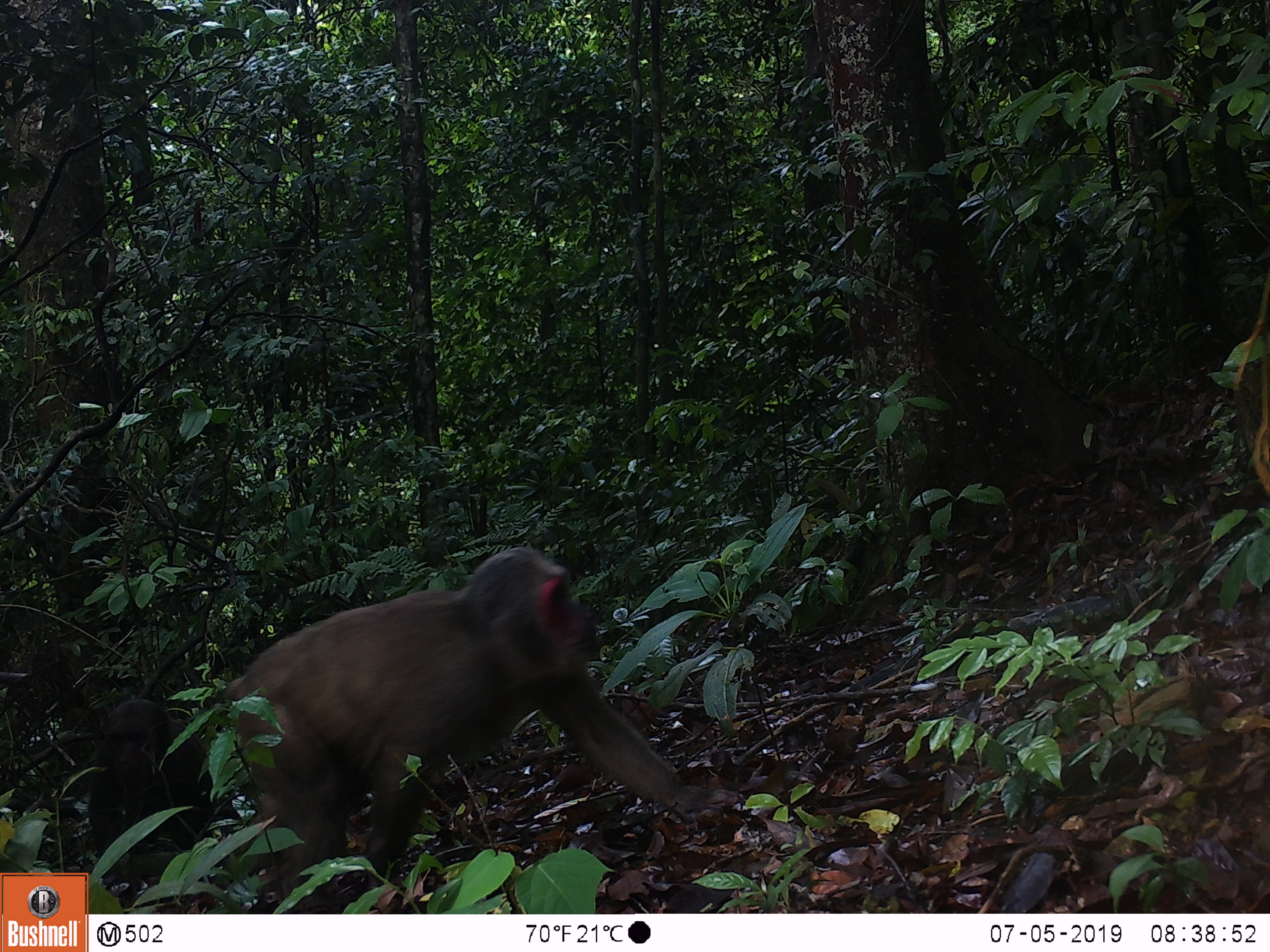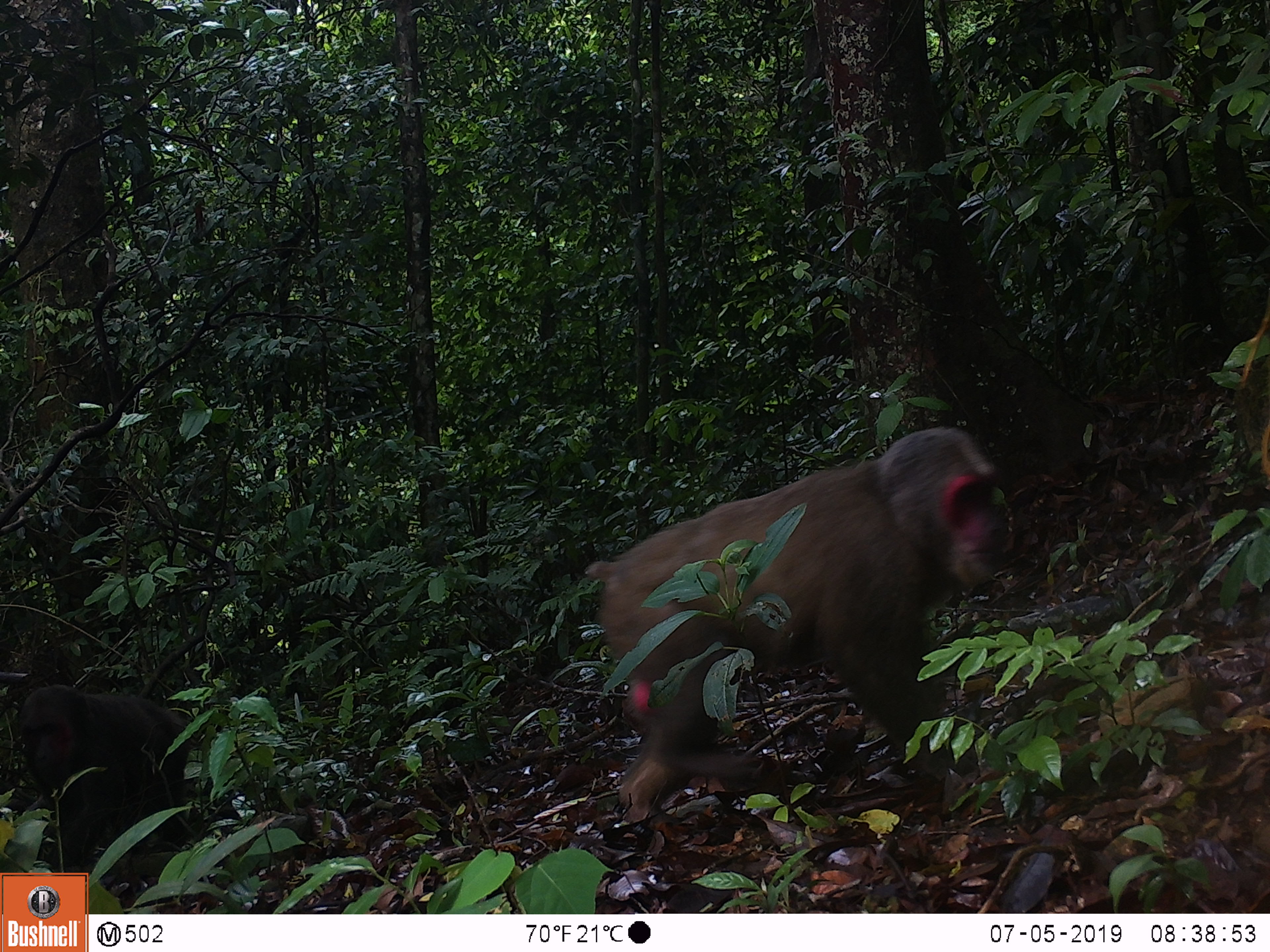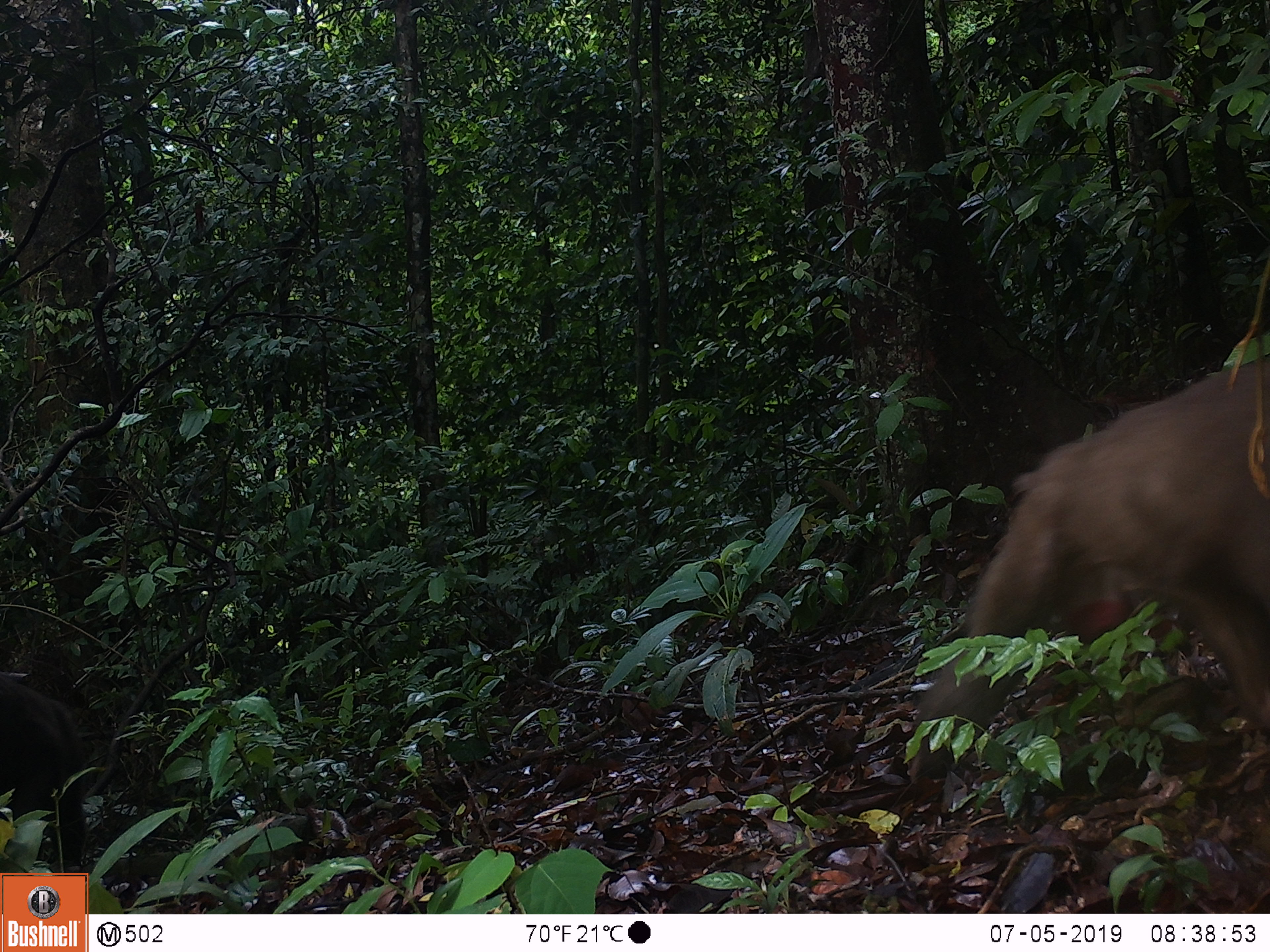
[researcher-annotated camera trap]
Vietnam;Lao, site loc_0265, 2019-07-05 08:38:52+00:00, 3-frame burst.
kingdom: Animalia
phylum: Chordata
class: Mammalia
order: Primates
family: Cercopithecidae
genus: Macaca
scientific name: Macaca arctoides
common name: stump-tailed macaque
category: stump tailed macaque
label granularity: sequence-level